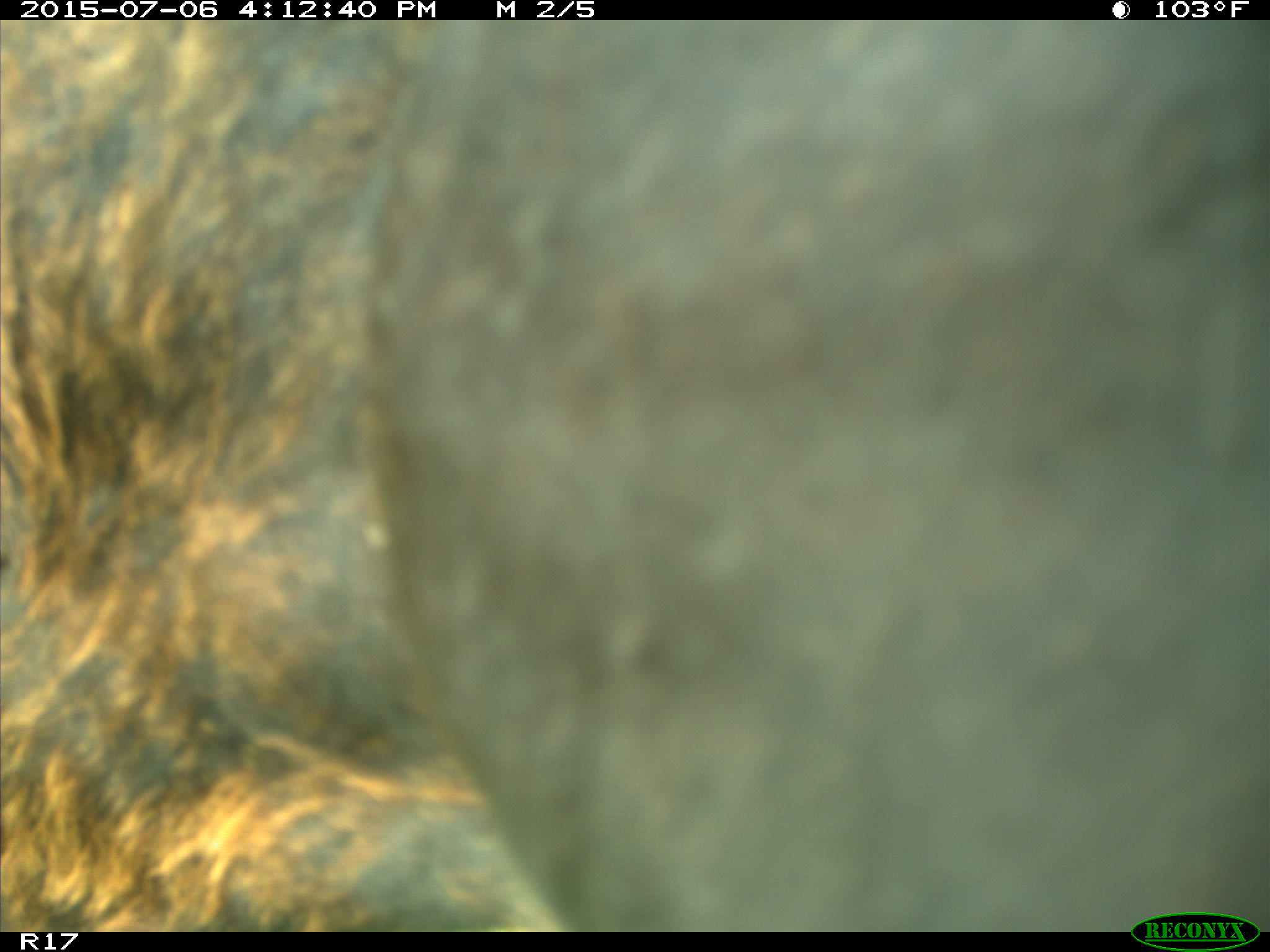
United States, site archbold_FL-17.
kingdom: Animalia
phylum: Chordata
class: Mammalia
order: Artiodactyla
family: Bovidae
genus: Bos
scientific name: Bos taurus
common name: domestic cow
Bos taurus (domestic cow).